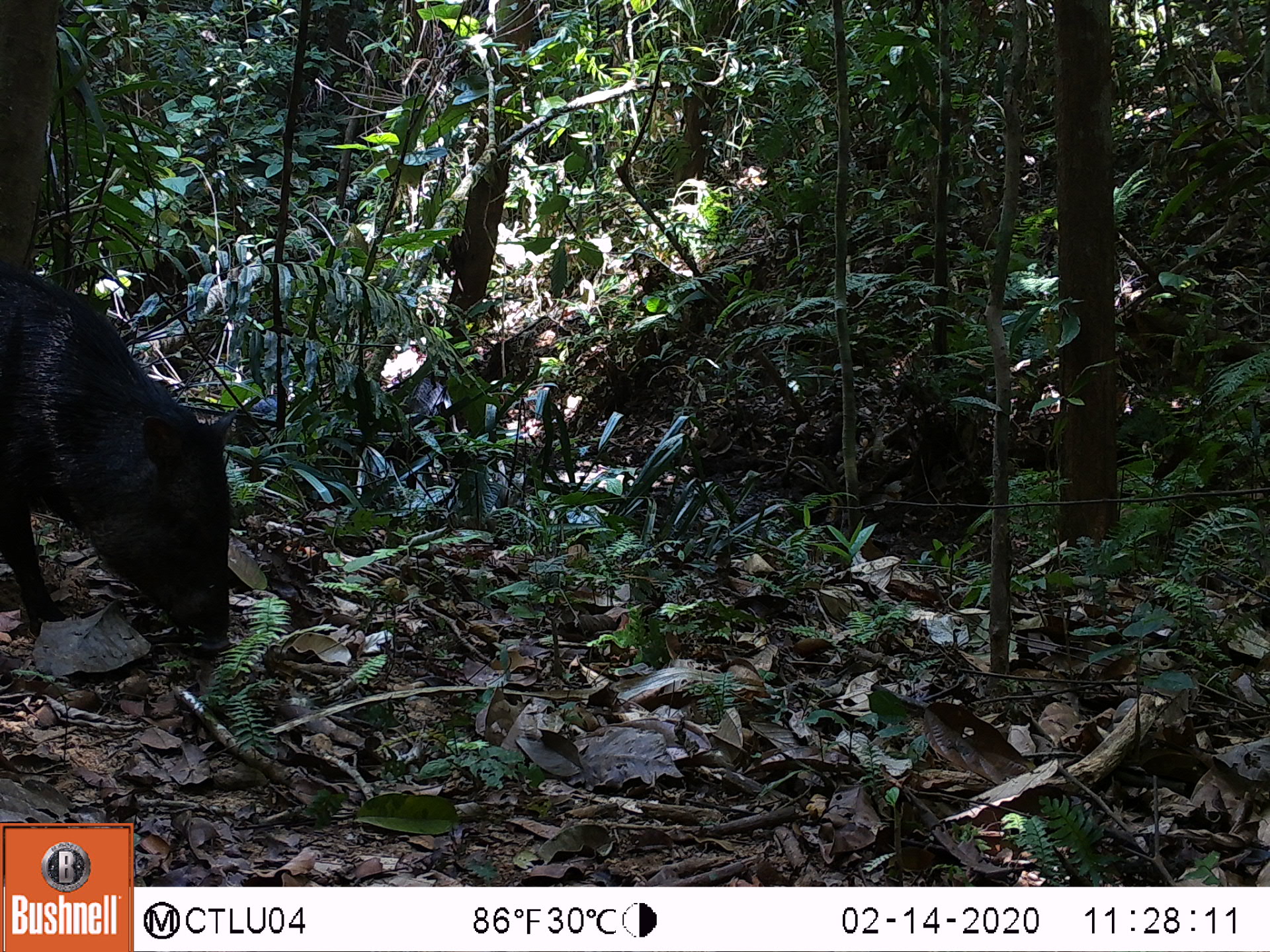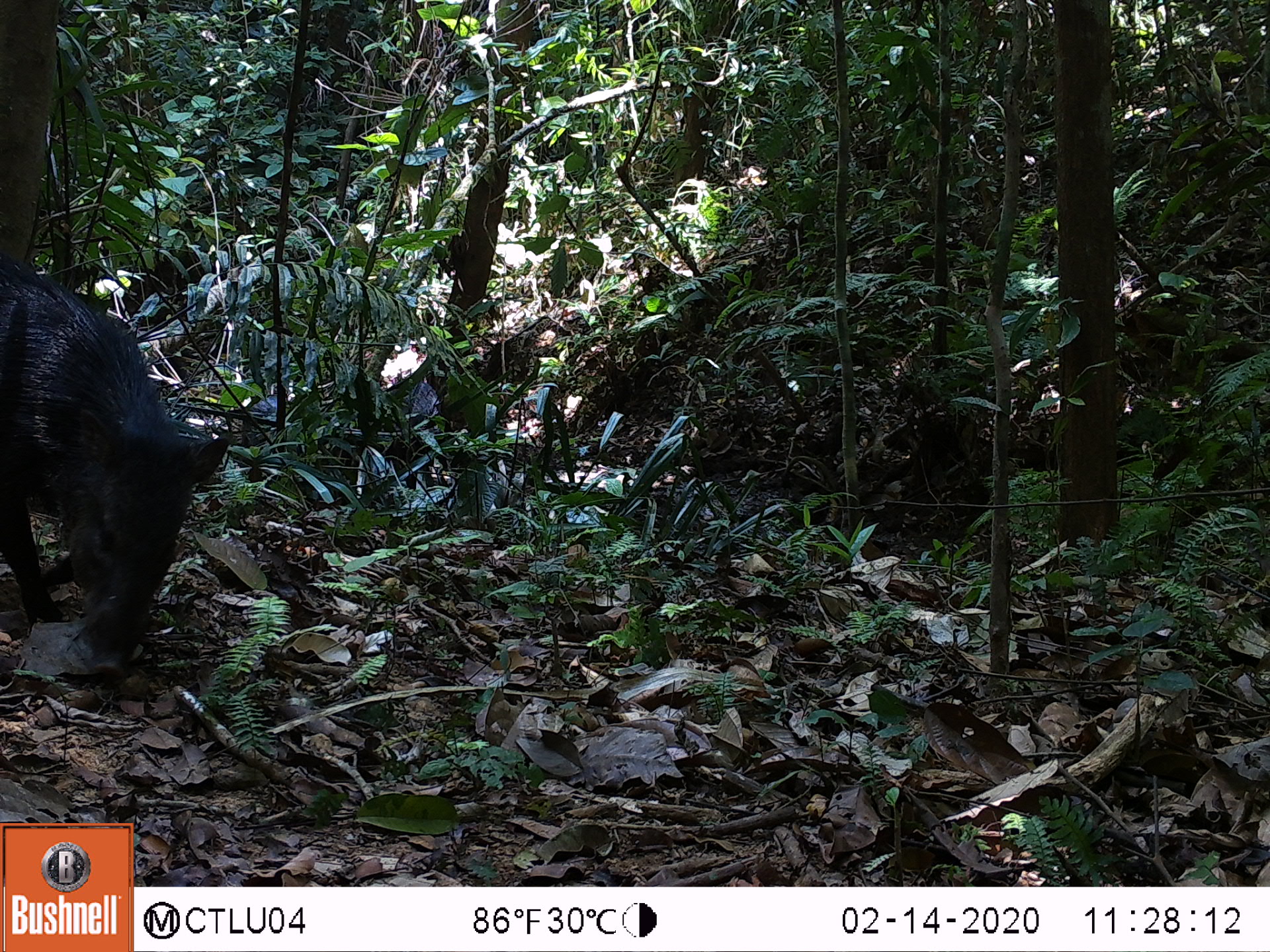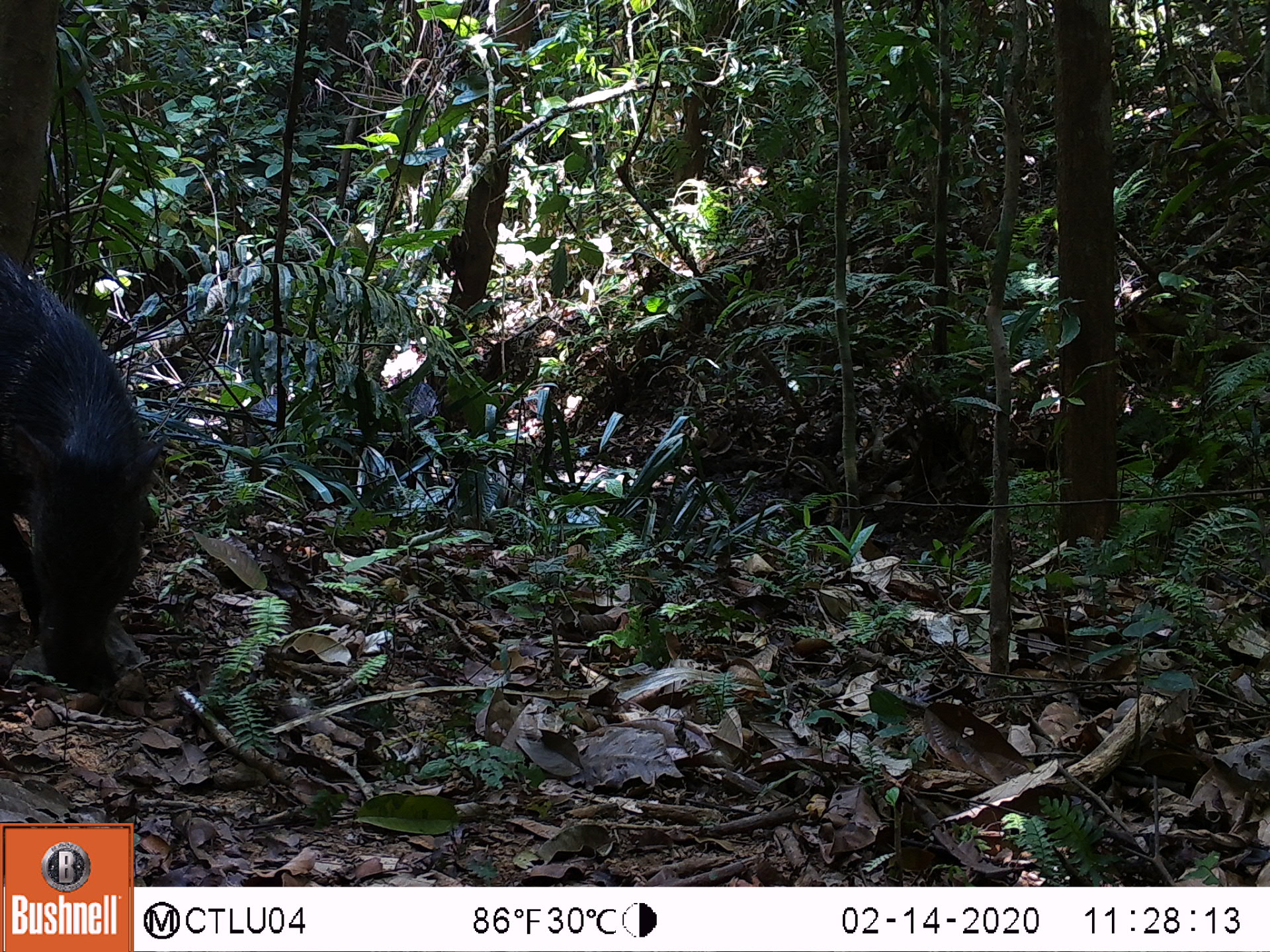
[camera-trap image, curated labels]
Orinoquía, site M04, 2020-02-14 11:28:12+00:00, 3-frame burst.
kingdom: Animalia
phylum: Chordata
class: Mammalia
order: Artiodactyla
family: Tayassuidae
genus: Pecari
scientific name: Pecari tajacu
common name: collared peccary